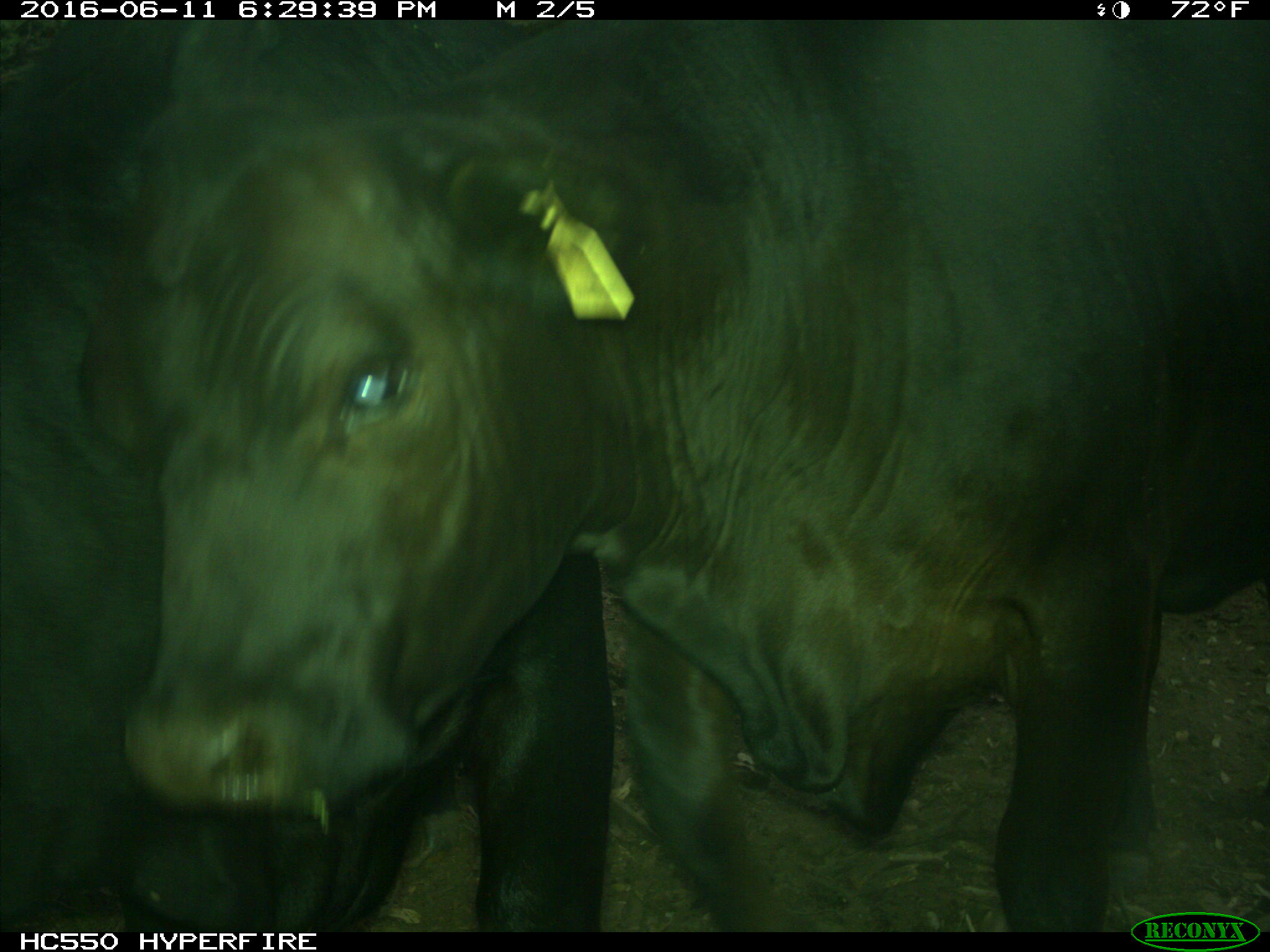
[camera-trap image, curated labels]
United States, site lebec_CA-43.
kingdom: Animalia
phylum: Chordata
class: Mammalia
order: Artiodactyla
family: Bovidae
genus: Bos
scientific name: Bos taurus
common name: domestic cow